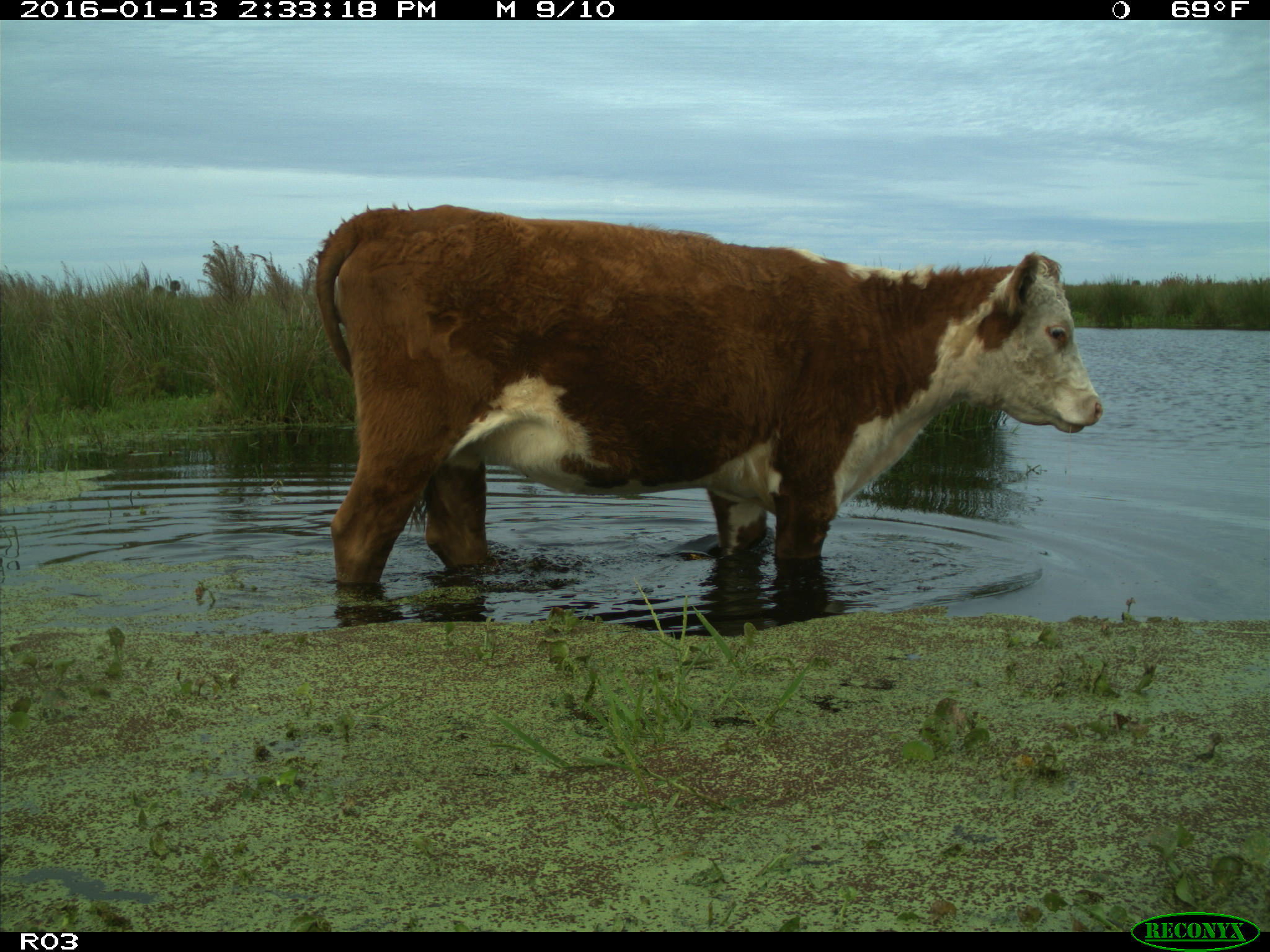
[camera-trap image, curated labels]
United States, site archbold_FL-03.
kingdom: Animalia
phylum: Chordata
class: Mammalia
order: Artiodactyla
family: Bovidae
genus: Bos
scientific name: Bos taurus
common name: domestic cow